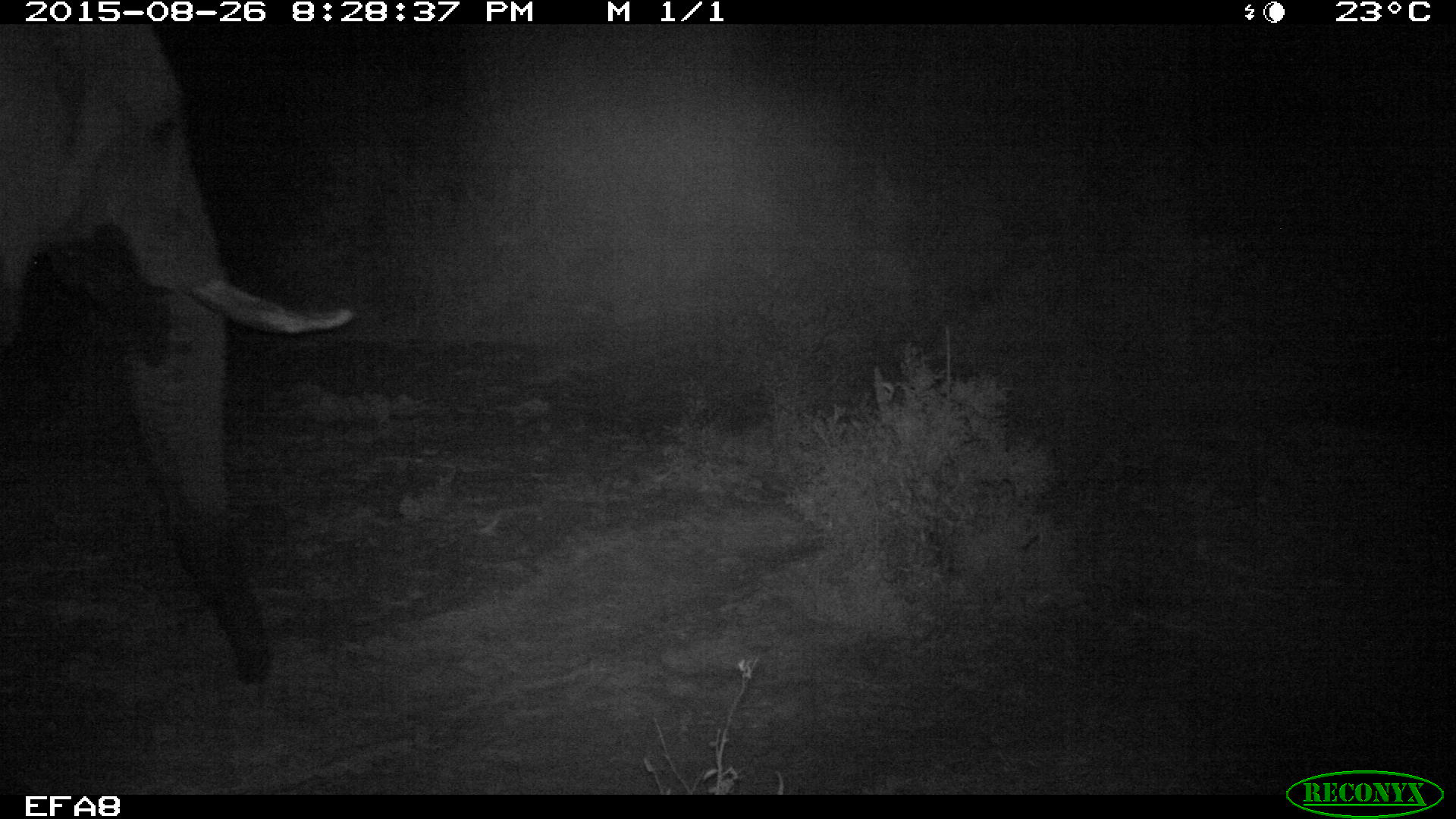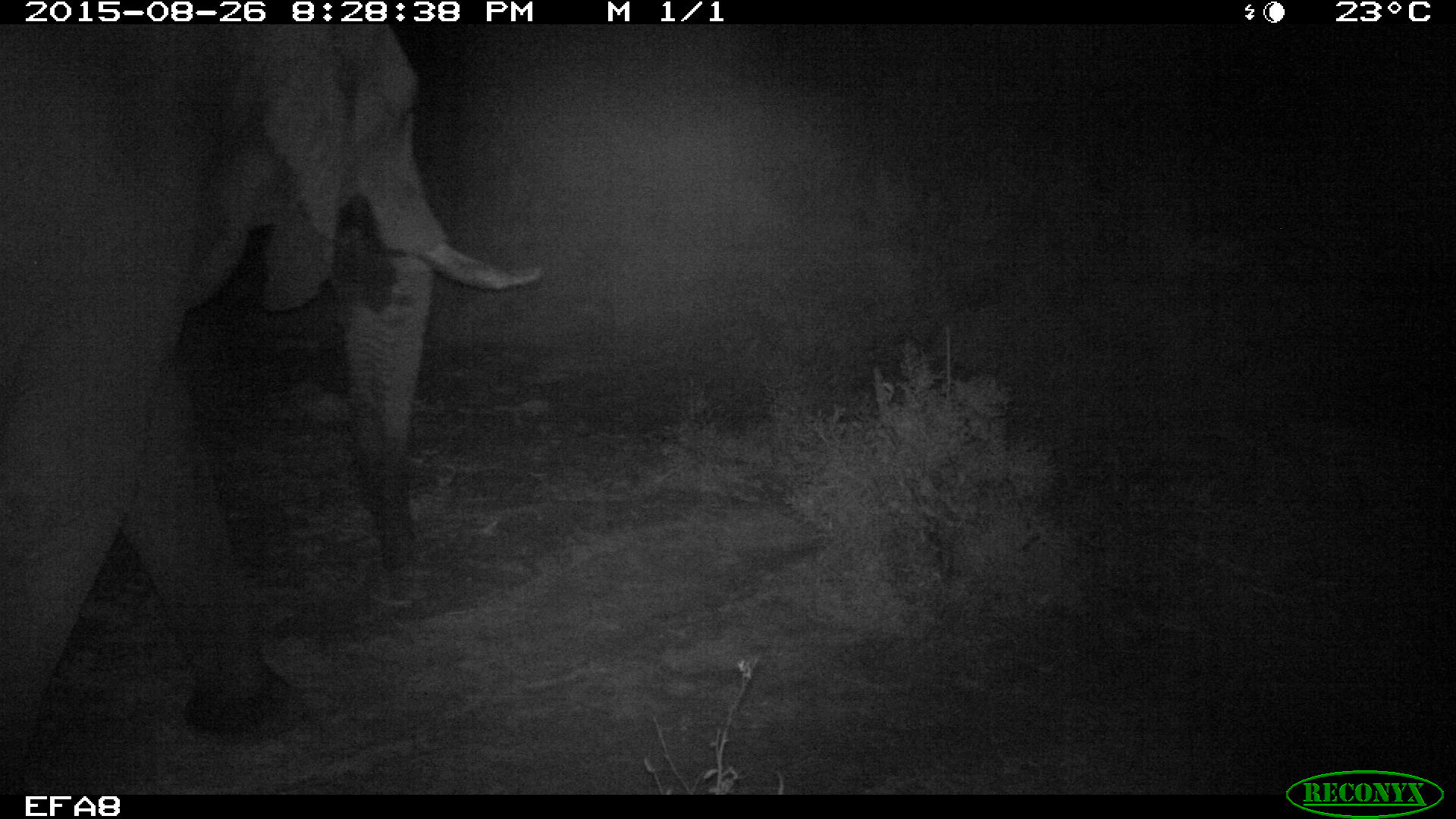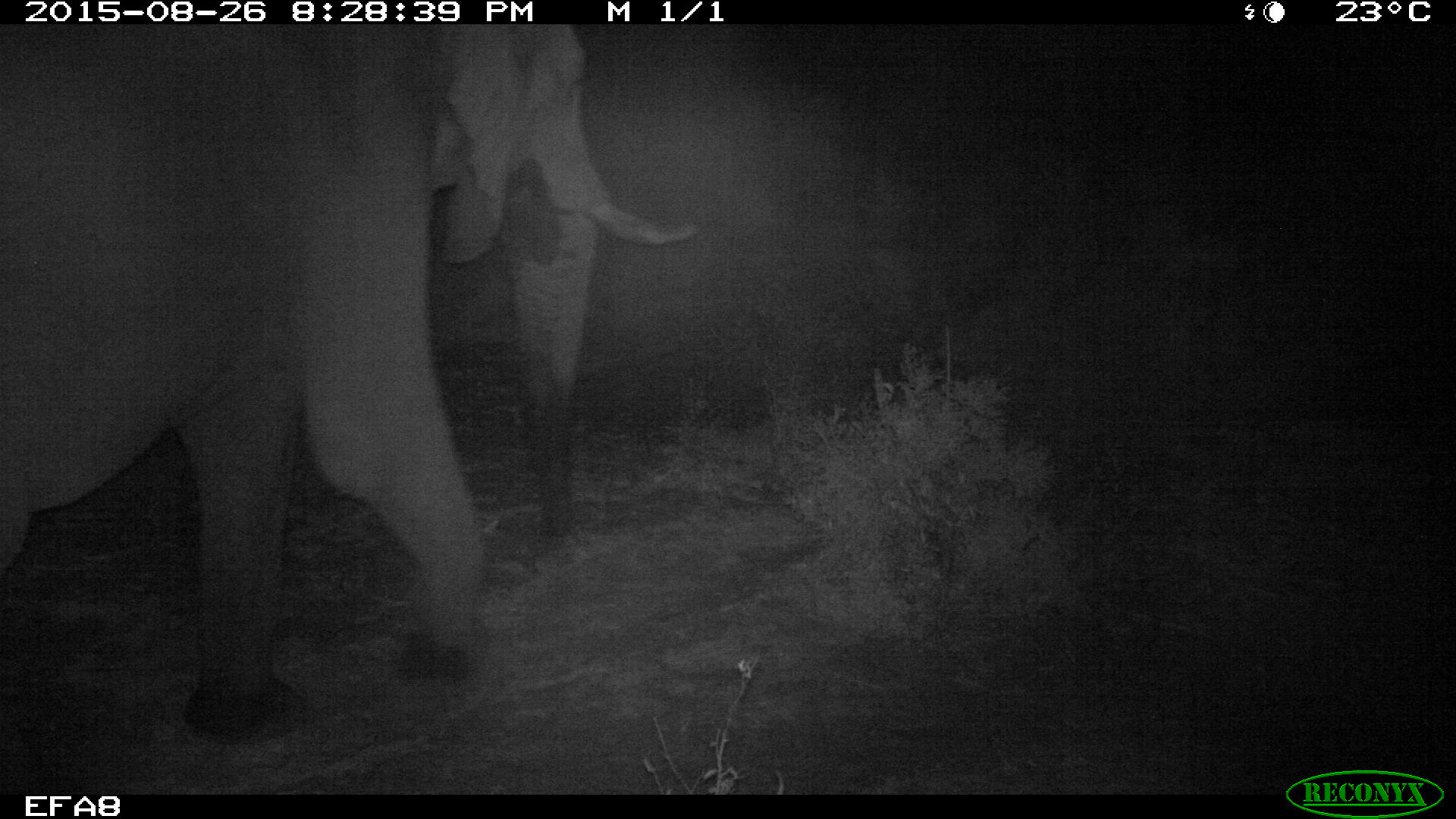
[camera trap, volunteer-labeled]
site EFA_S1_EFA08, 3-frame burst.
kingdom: Animalia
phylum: Chordata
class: Mammalia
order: Proboscidea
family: Elephantidae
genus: Loxodonta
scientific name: Loxodonta africana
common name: african bush elephant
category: elephant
Elephant (african bush elephant) (Loxodonta africana), count 1. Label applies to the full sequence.